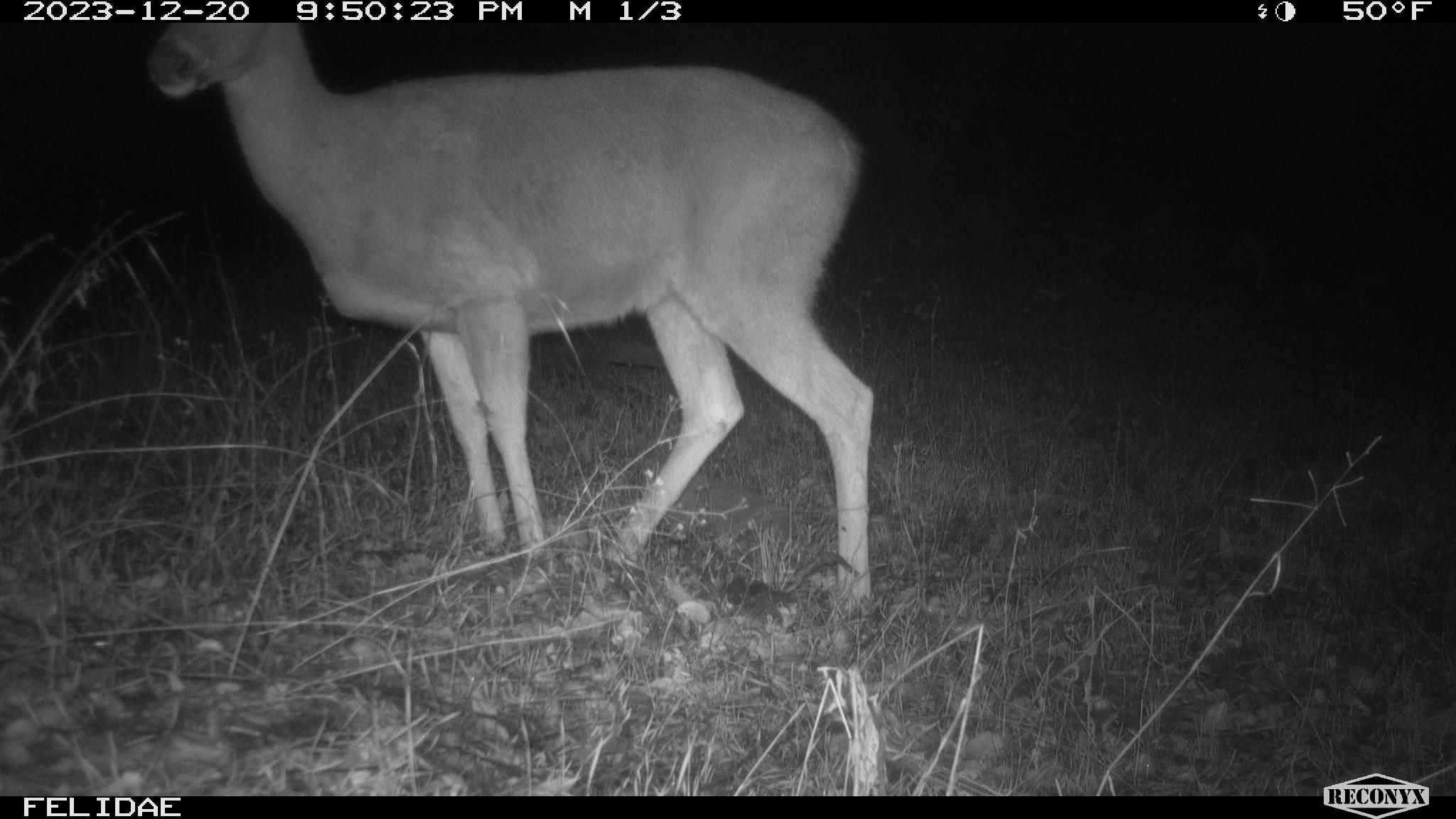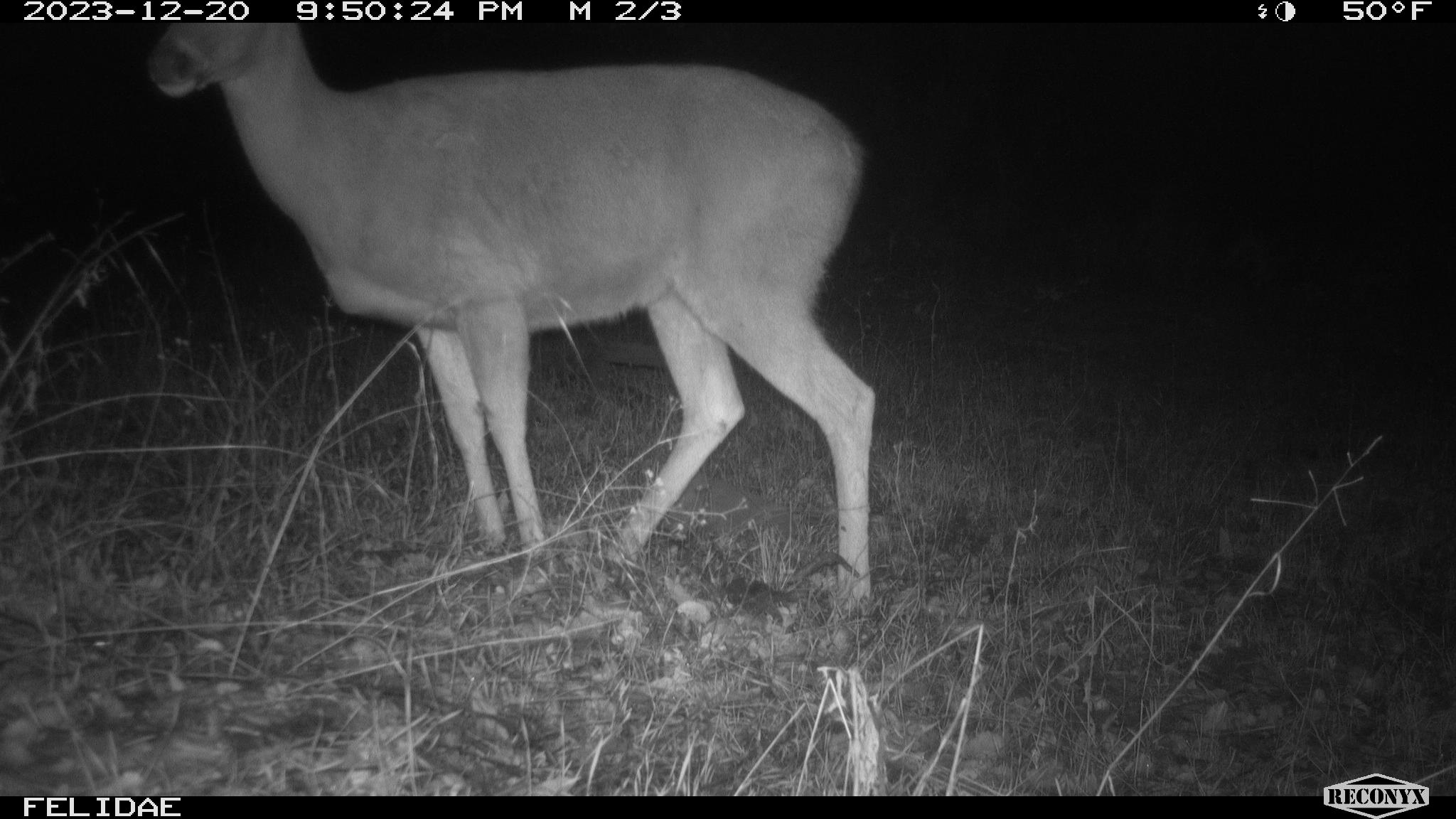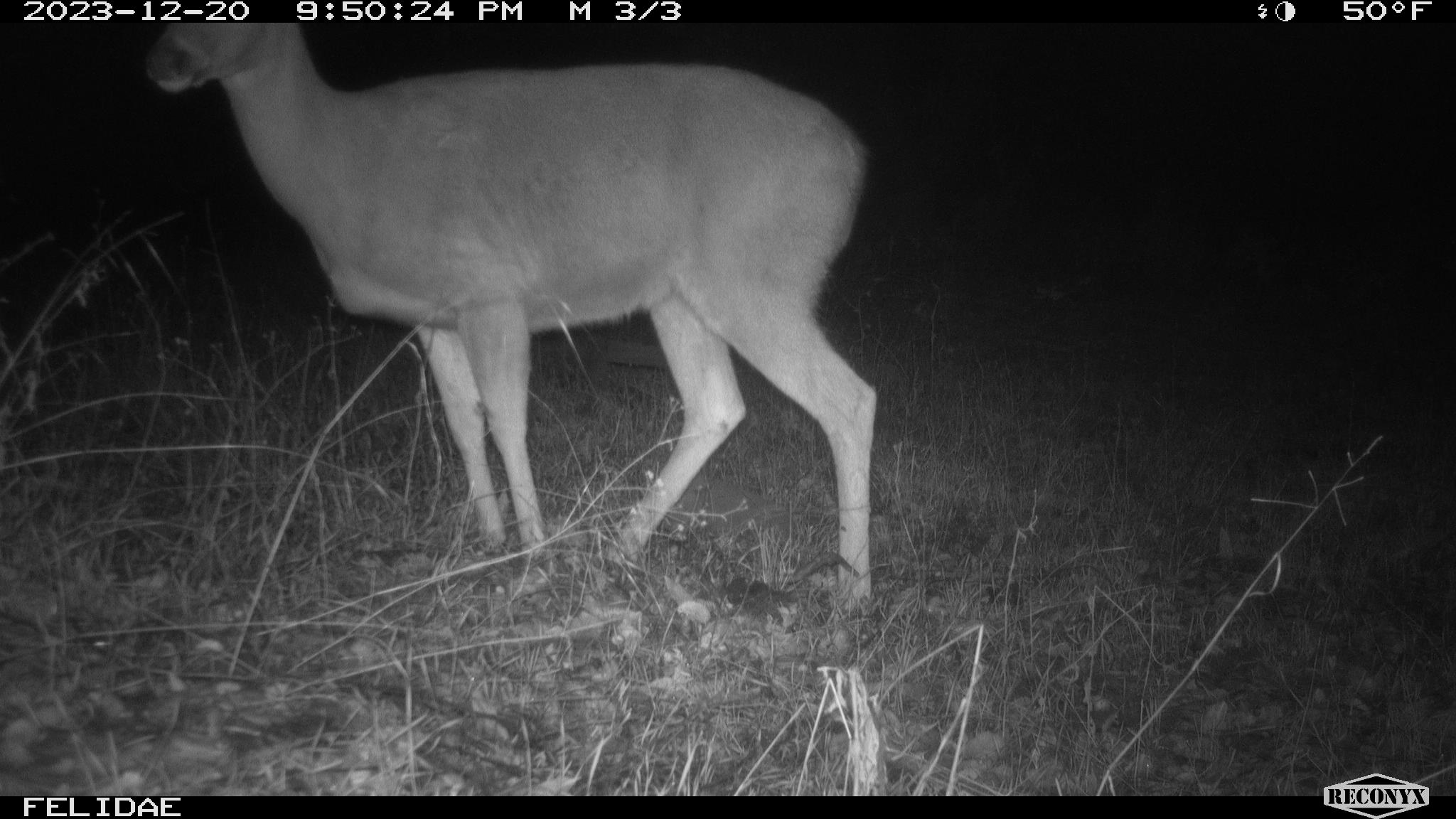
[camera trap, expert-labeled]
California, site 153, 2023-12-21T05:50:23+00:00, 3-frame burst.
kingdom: Animalia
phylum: Chordata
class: Mammalia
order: Artiodactyla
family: Cervidae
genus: Odocoileus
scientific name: Odocoileus hemionus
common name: mule deer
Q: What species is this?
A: Mule deer (Odocoileus hemionus).